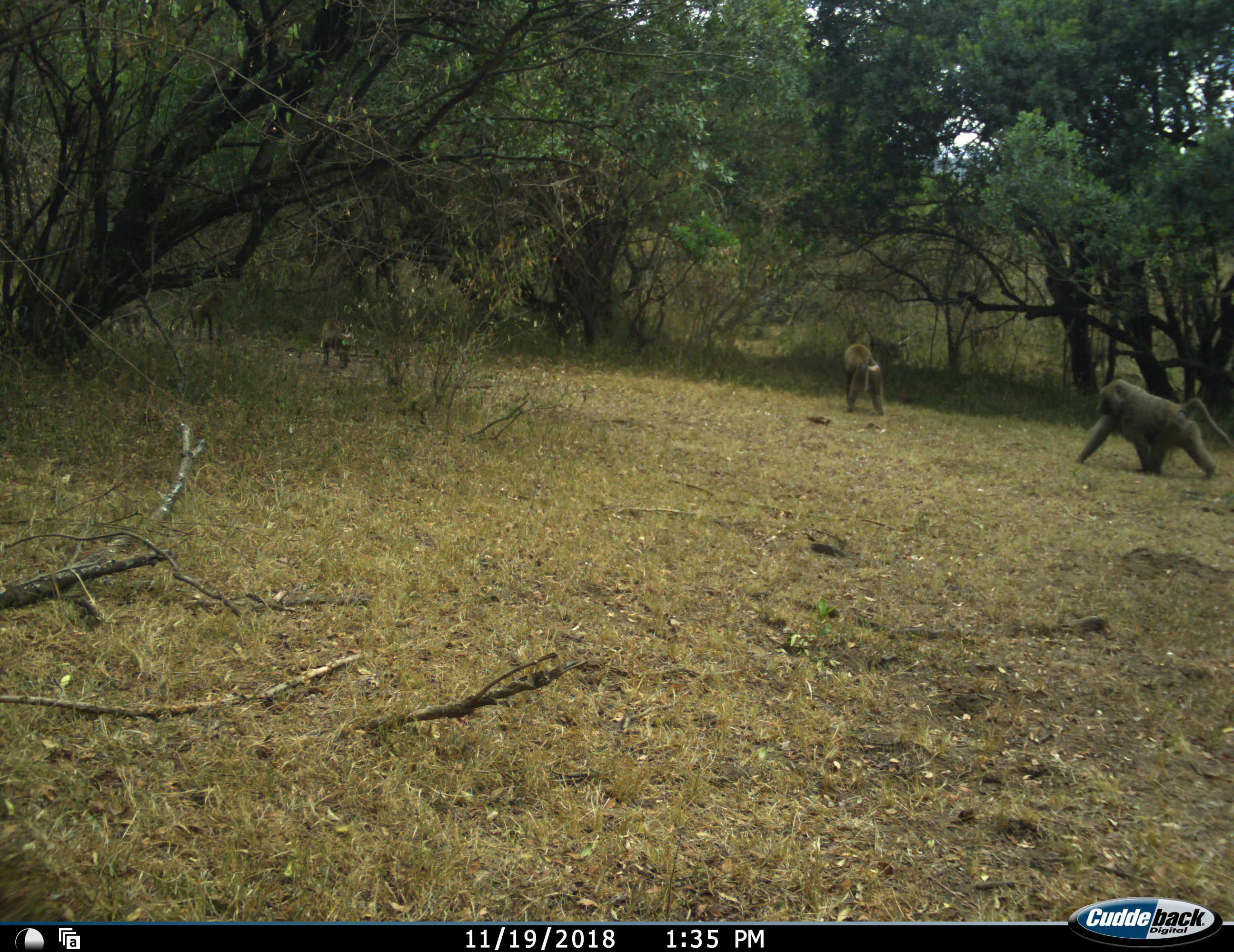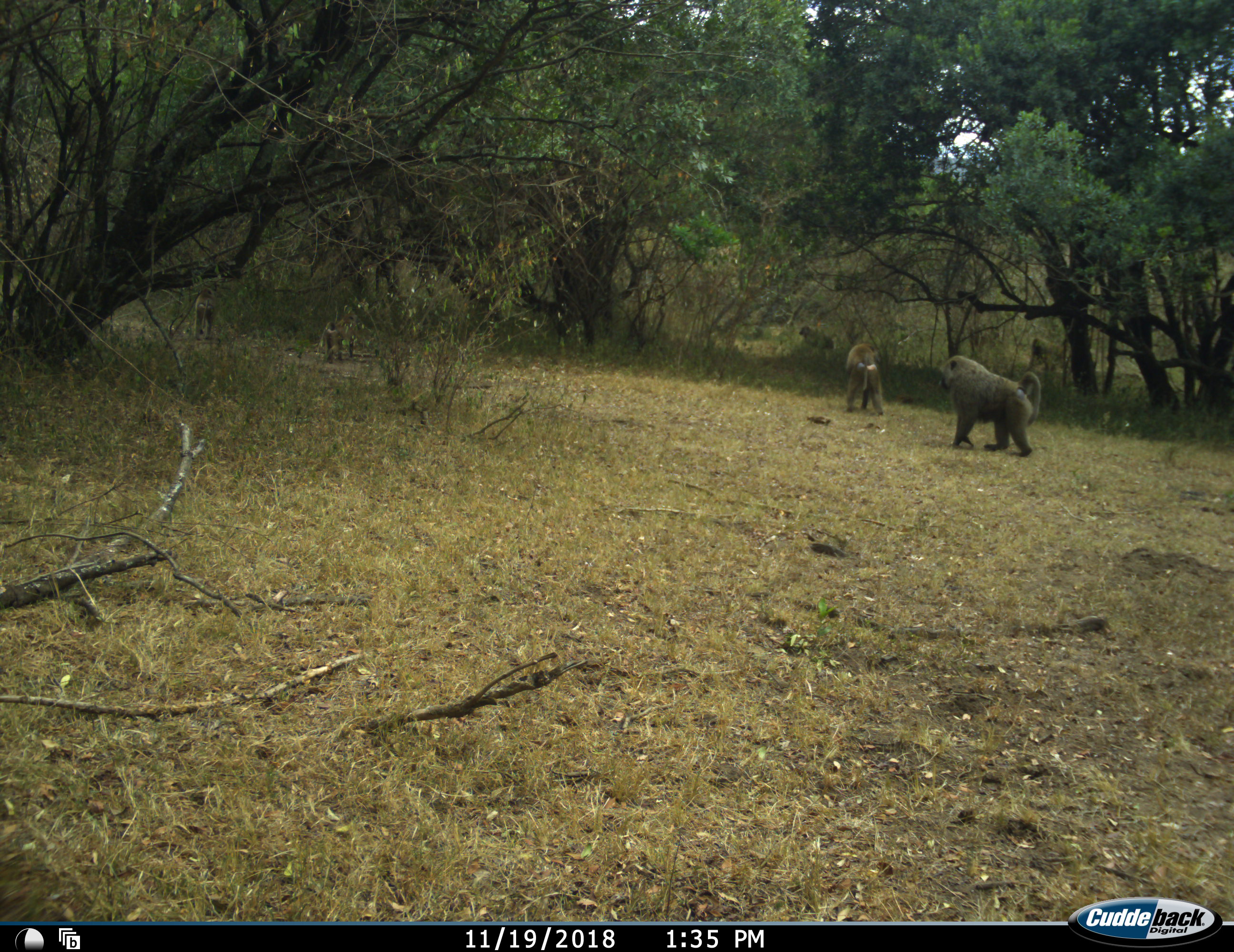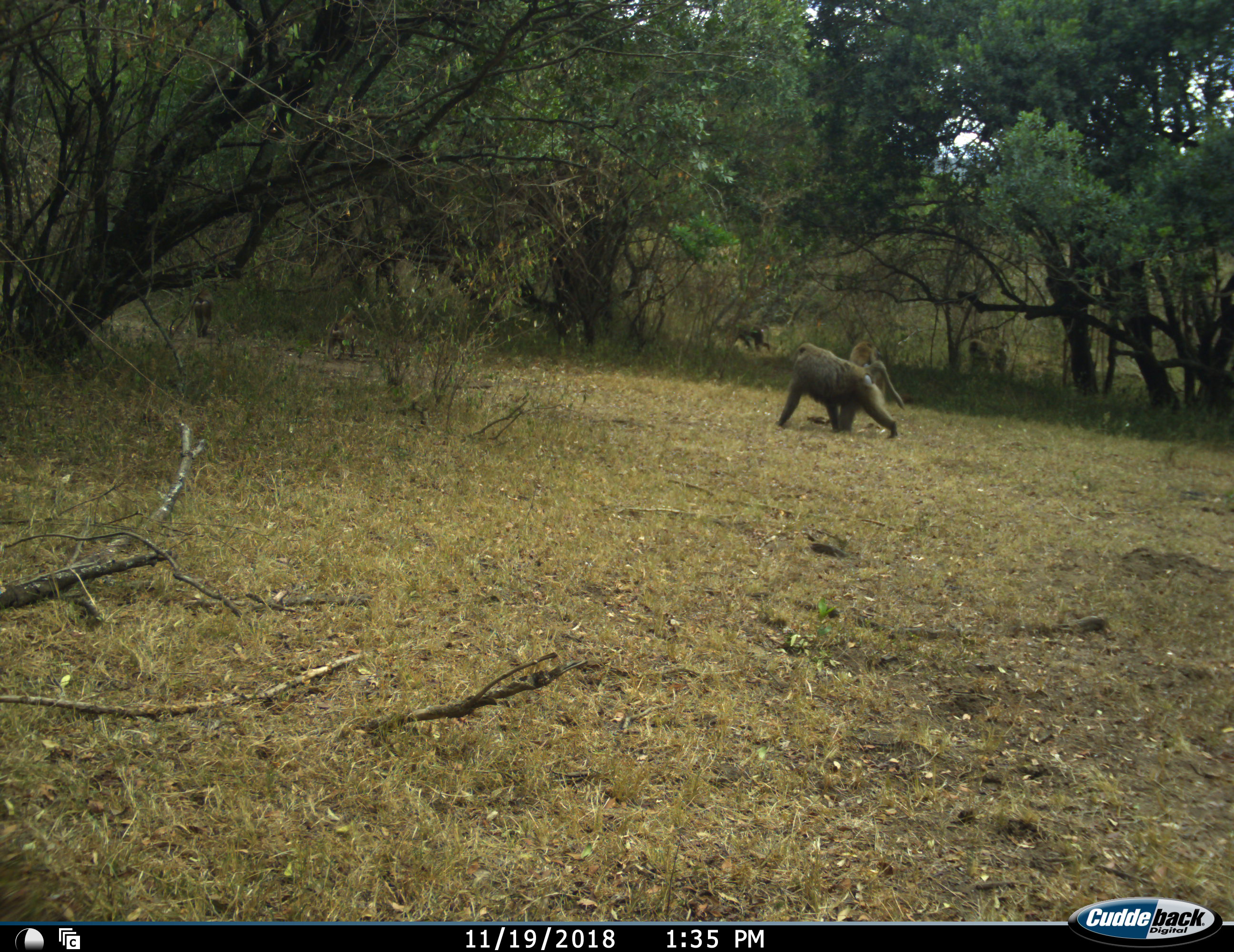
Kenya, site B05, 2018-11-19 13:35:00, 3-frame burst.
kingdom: Animalia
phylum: Chordata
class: Mammalia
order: Primates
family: Cercopithecidae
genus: Papio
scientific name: Papio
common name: baboon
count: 7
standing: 0%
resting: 0%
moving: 100%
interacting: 0%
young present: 11%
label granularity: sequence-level